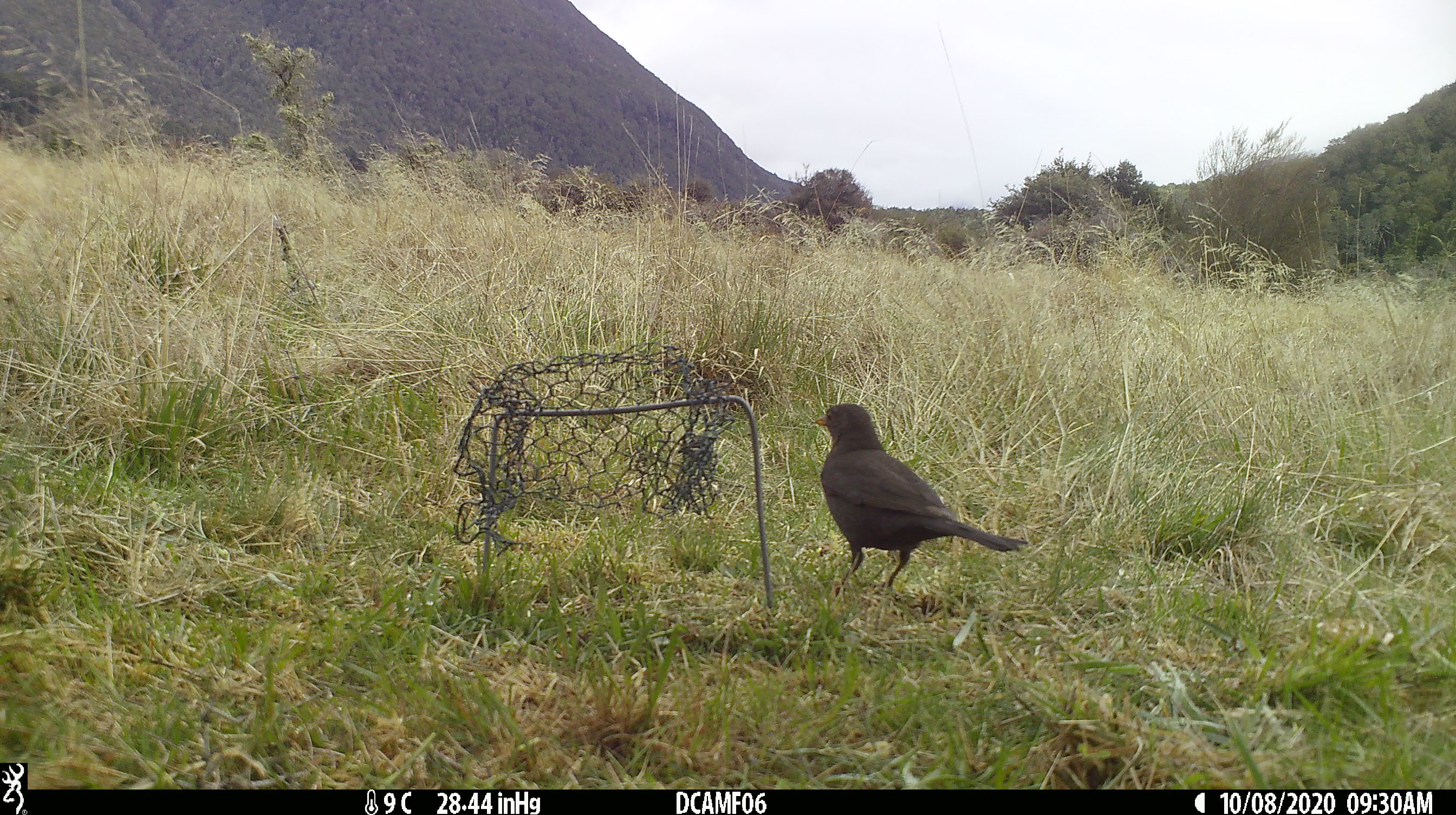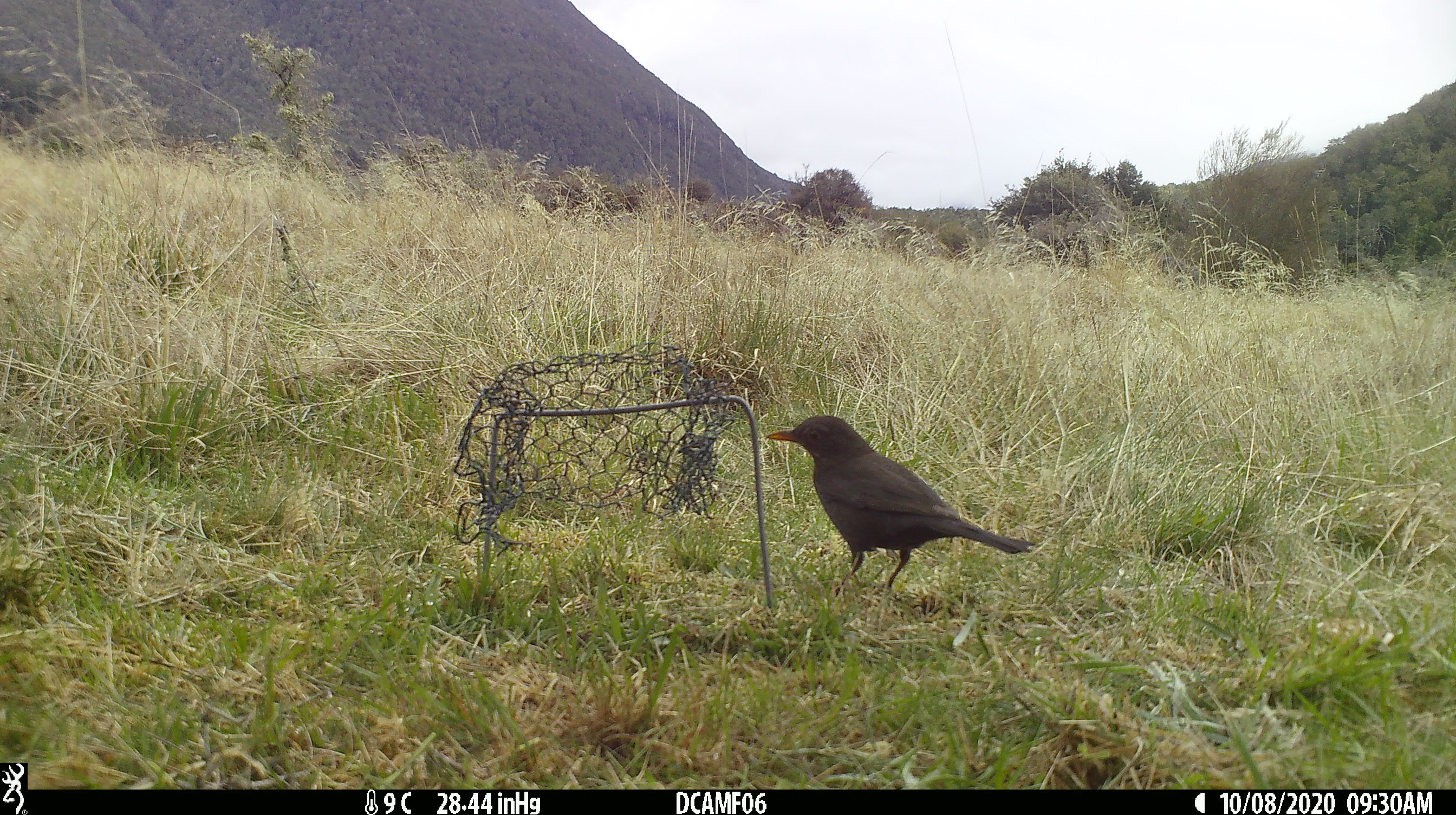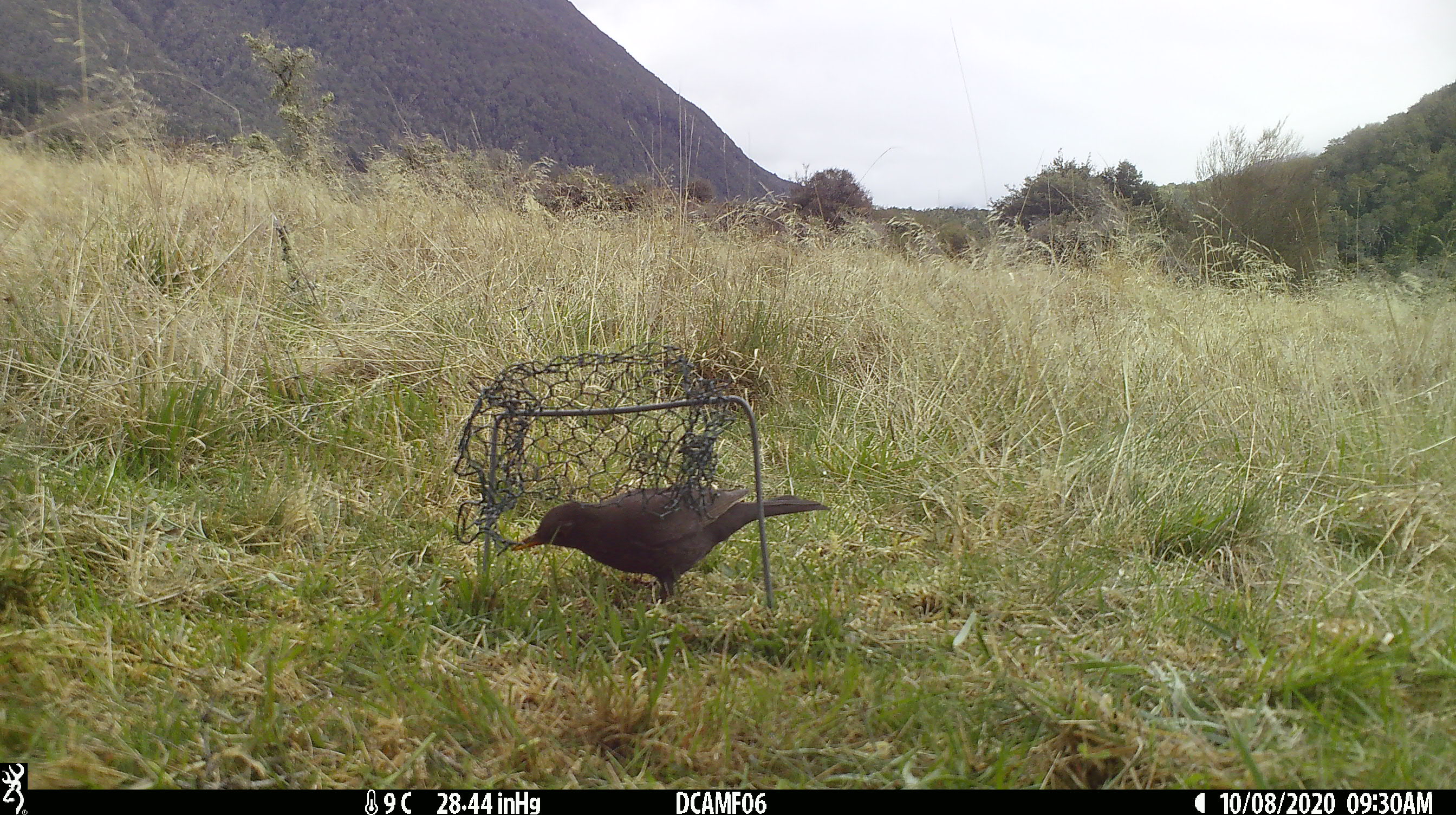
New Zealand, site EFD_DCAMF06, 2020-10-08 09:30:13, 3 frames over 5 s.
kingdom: Animalia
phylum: Chordata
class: Aves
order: Passeriformes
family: Turdidae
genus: Turdus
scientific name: Turdus merula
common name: eurasian blackbird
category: blackbird